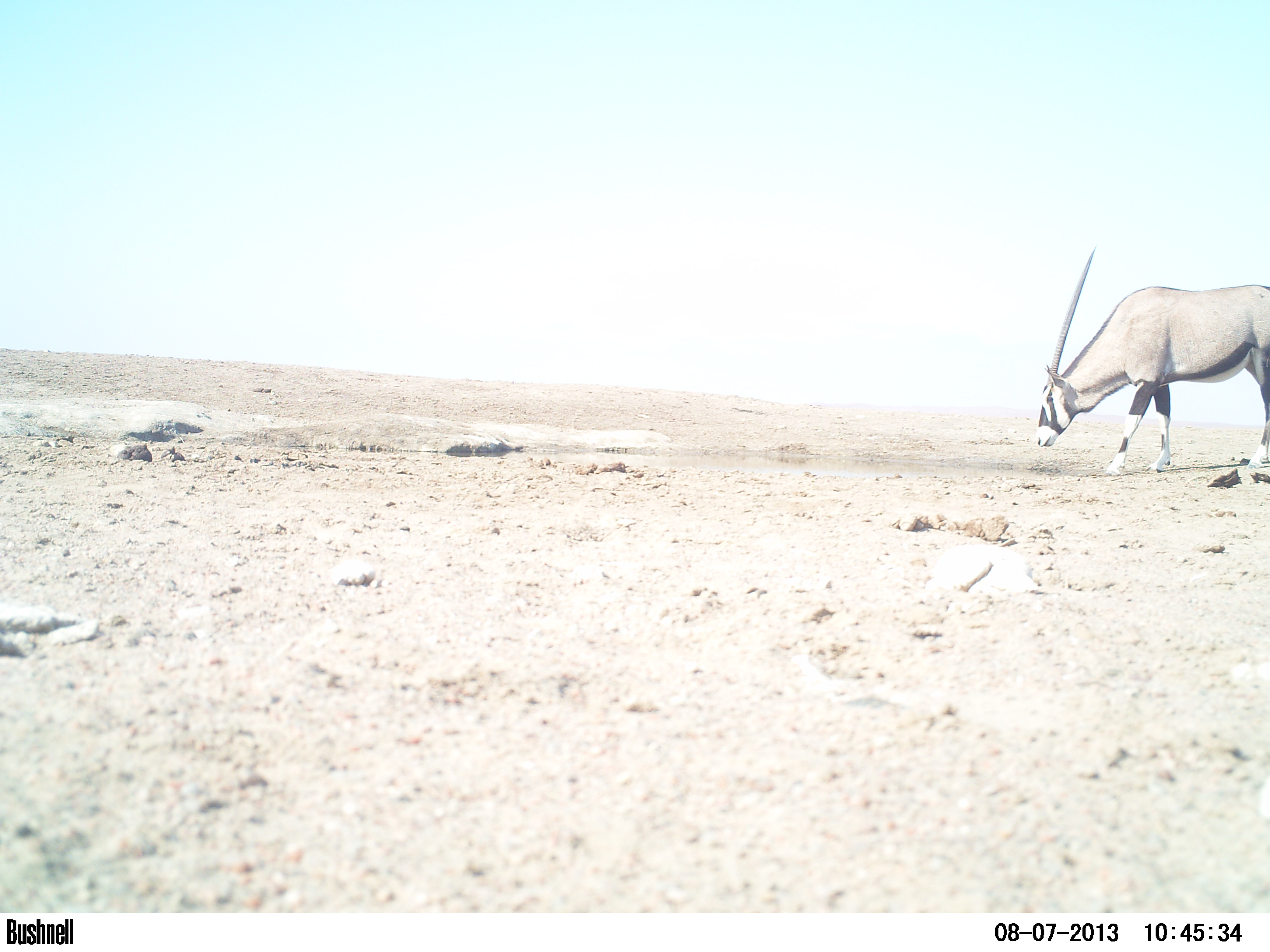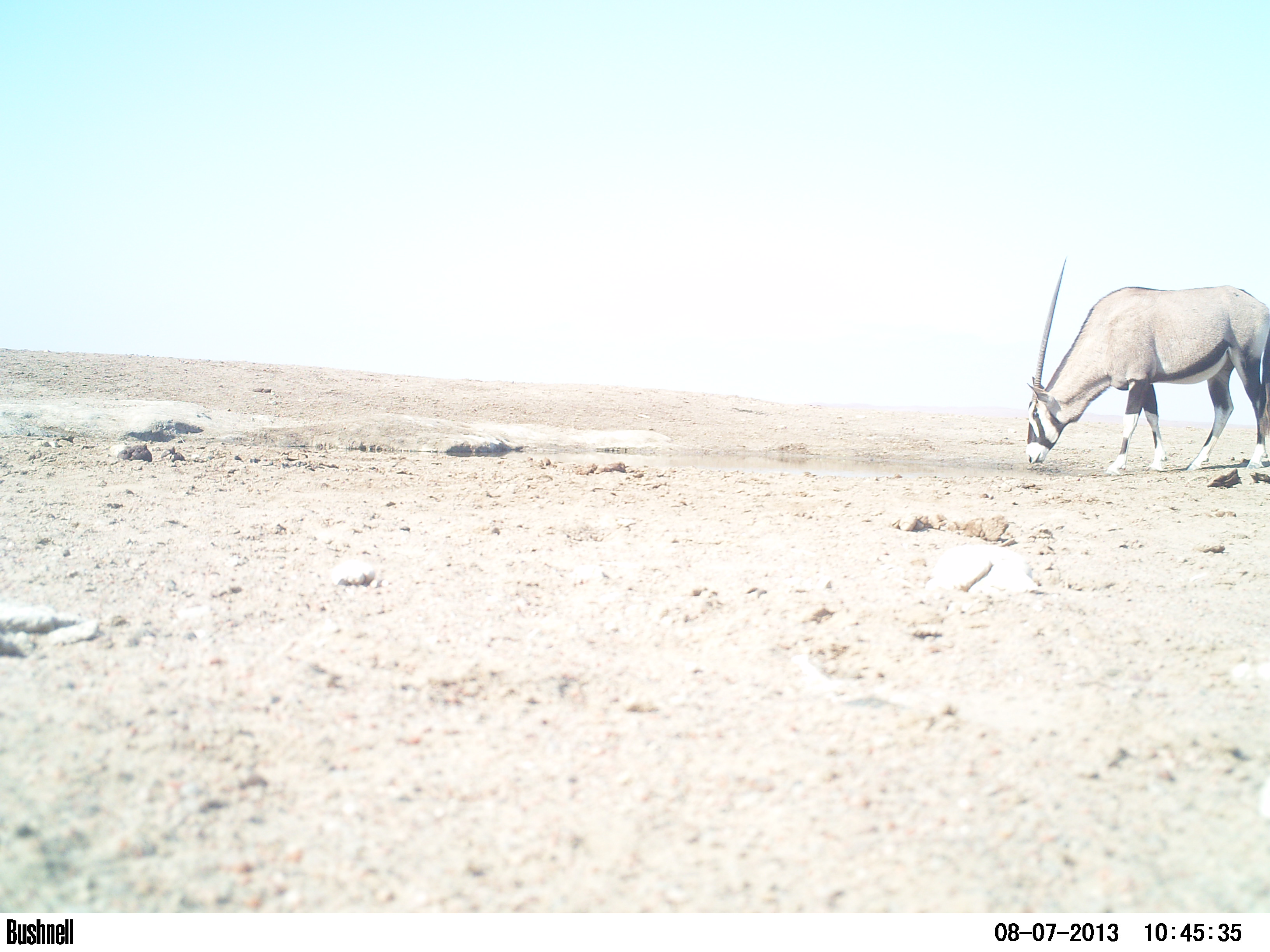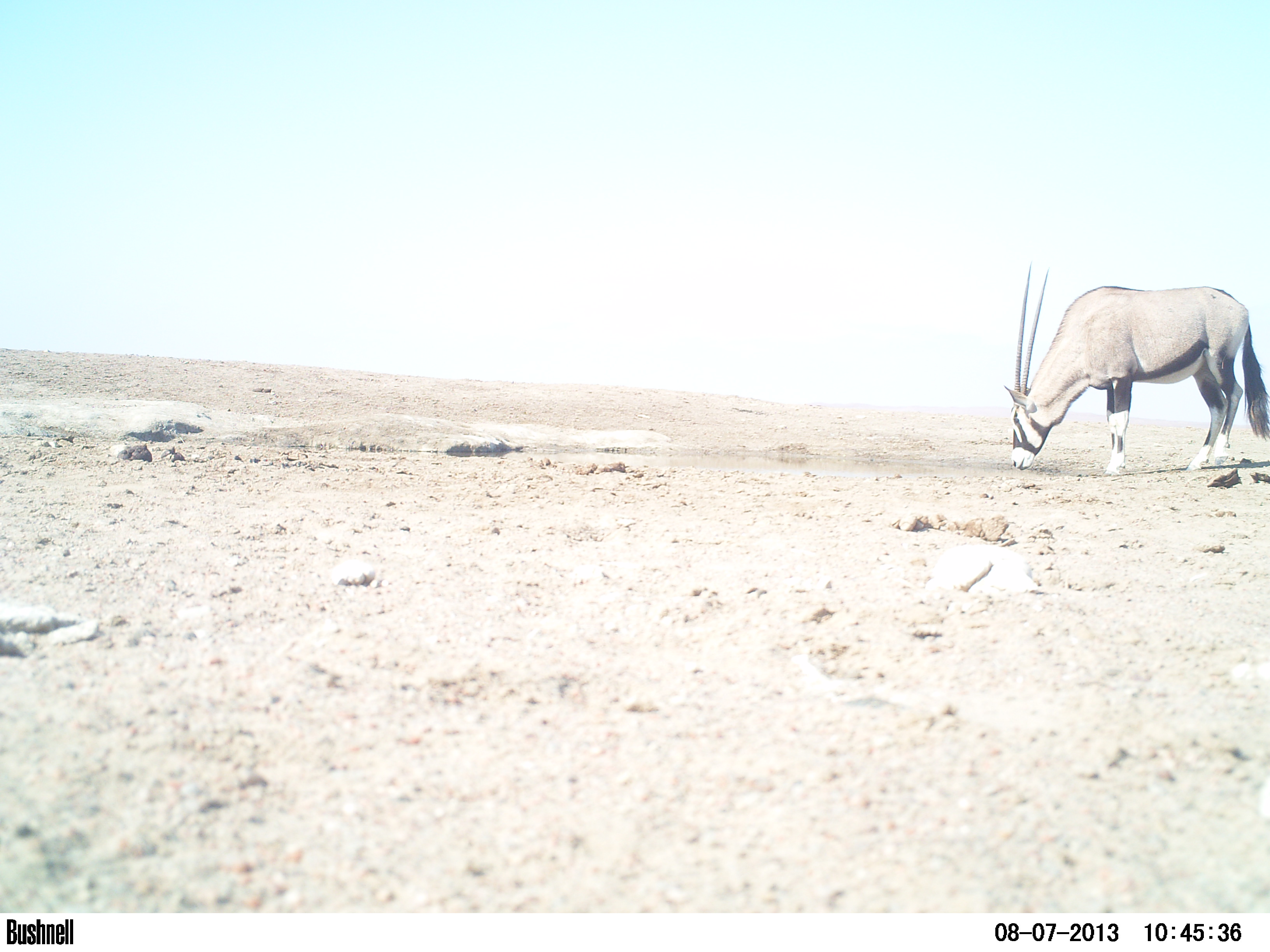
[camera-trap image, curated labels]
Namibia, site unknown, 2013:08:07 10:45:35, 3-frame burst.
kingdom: Animalia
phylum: Chordata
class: Mammalia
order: Artiodactyla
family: Bovidae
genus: Oryx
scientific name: Oryx gazella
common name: gemsbok